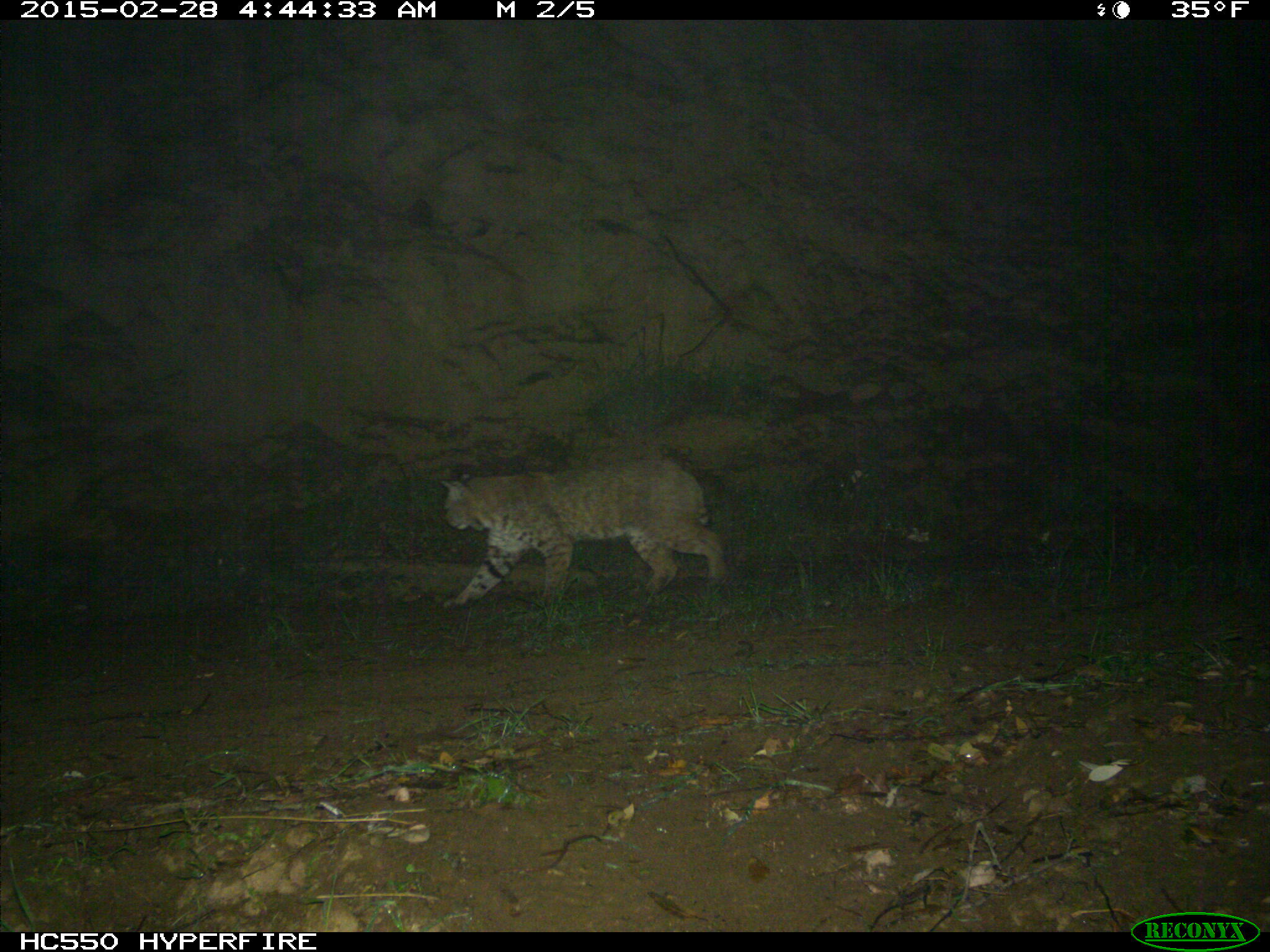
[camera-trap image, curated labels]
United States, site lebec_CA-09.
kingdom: Animalia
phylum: Chordata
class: Mammalia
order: Carnivora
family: Felidae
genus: Lynx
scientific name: Lynx rufus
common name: bobcat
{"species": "Lynx rufus (bobcat)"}